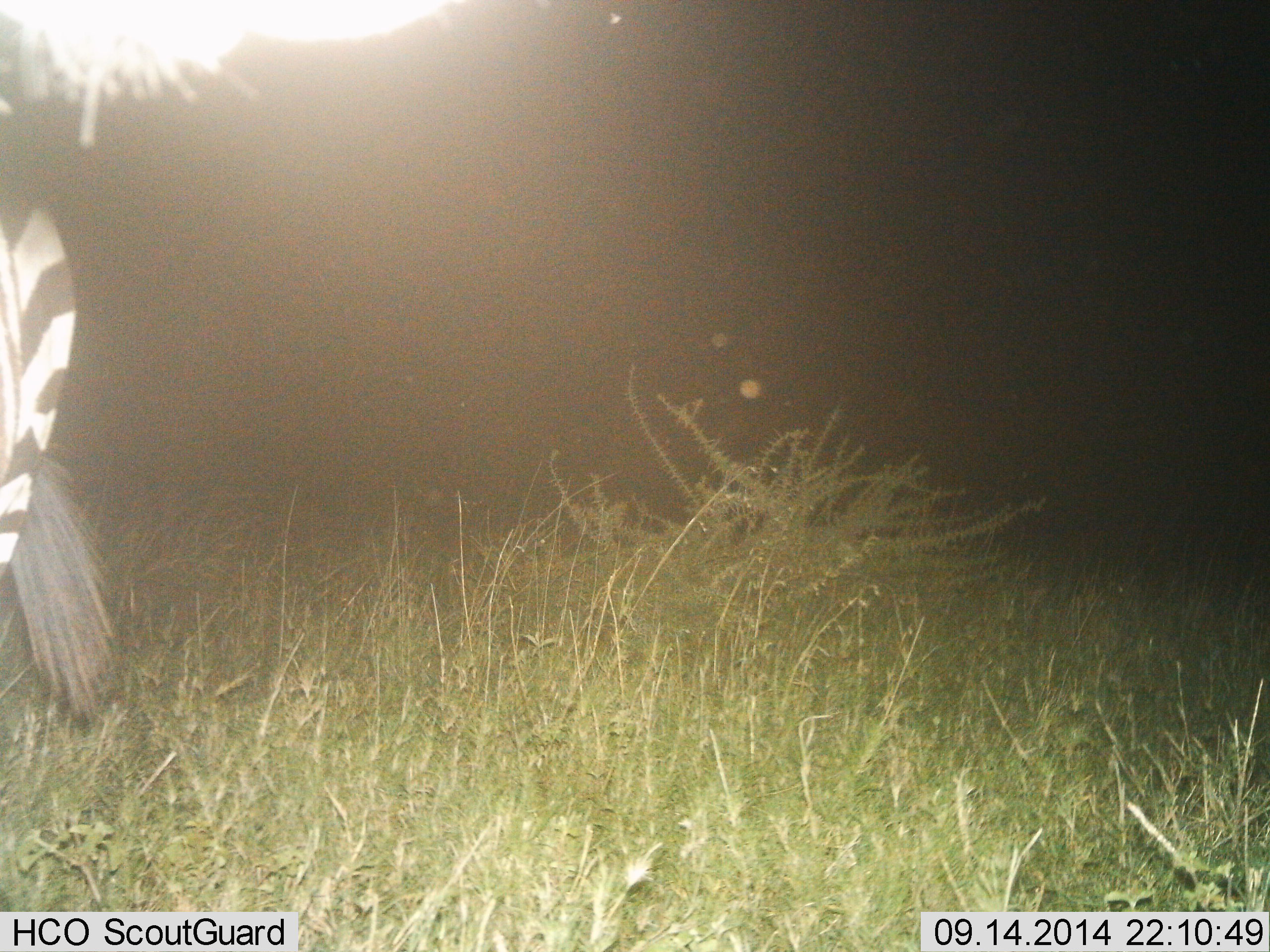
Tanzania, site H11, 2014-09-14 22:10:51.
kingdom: Animalia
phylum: Chordata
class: Mammalia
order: Perissodactyla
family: Equidae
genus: Equus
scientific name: Equus quagga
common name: plains zebra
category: zebra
Zebra (plains zebra) (Equus quagga), count 1. Behavior (volunteer vote fractions): standing 90%, resting 0%, moving 10%, interacting 0%. Young present (vote fraction): 0%. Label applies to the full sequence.